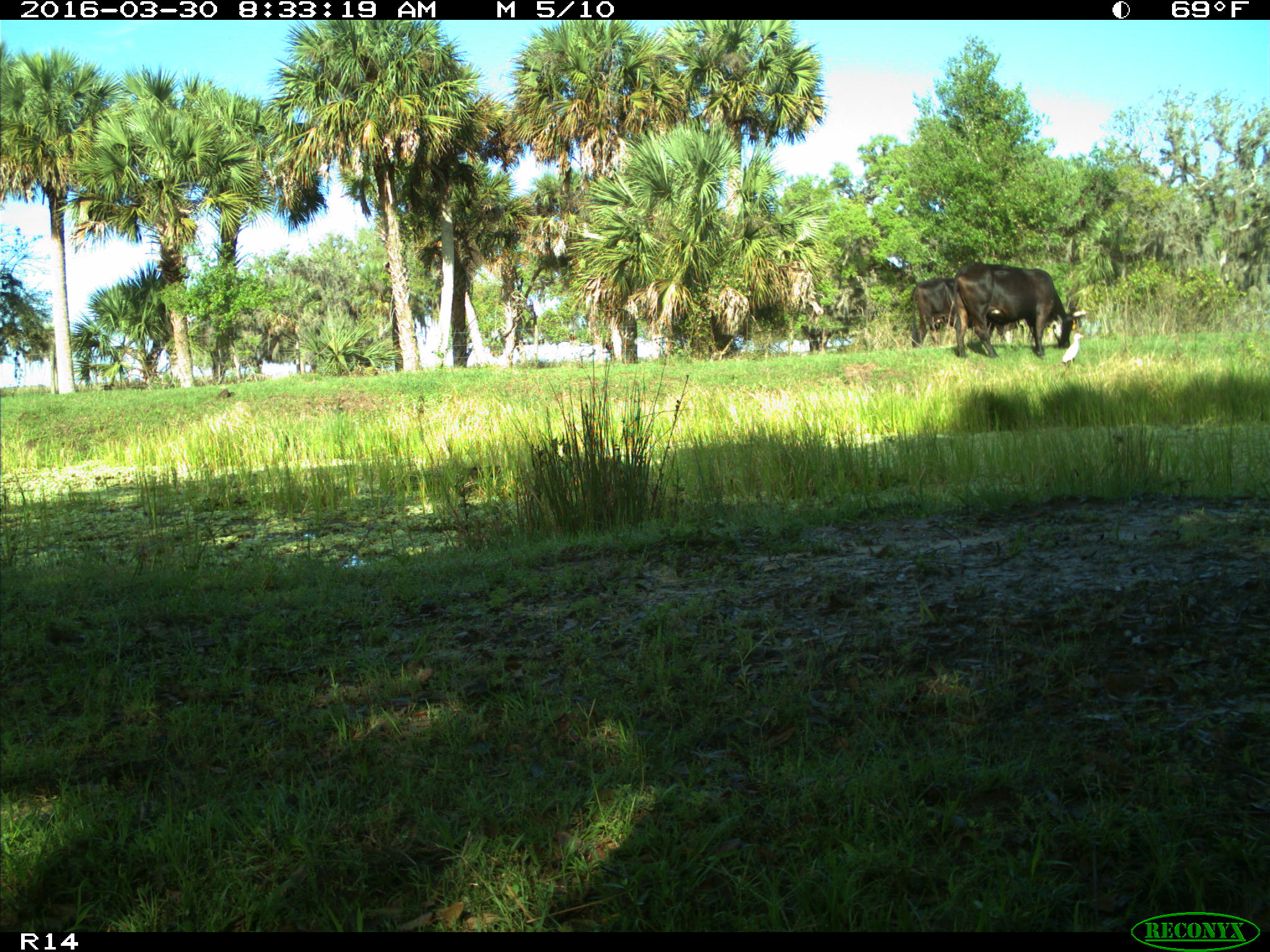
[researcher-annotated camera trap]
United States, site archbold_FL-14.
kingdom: Animalia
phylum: Chordata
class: Mammalia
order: Artiodactyla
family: Bovidae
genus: Bos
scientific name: Bos taurus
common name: domestic cow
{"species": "Bos taurus (domestic cow)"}